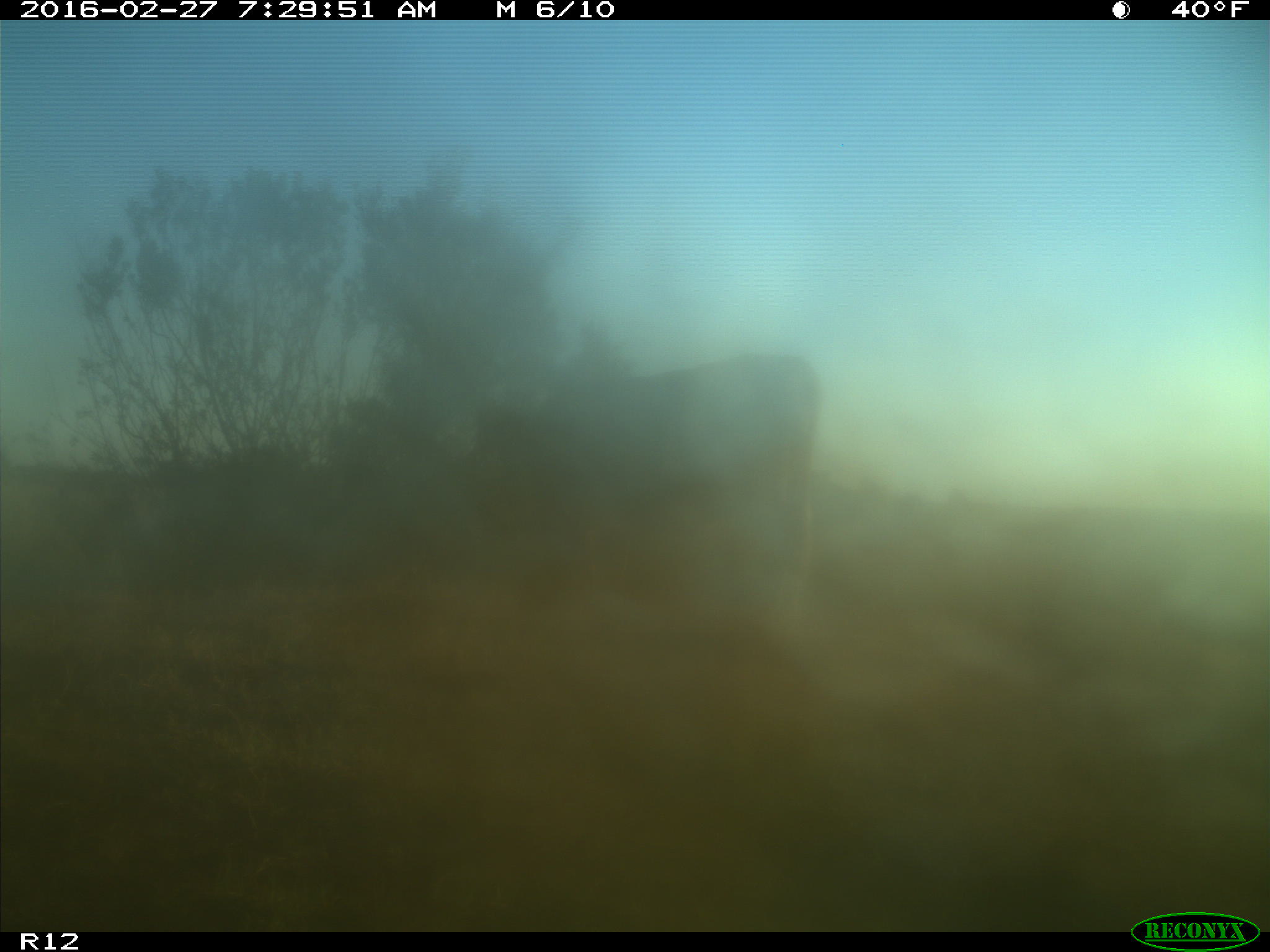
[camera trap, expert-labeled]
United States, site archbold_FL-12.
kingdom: Animalia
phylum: Chordata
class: Mammalia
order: Artiodactyla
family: Bovidae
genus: Bos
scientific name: Bos taurus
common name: domestic cow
Bos taurus (domestic cow).